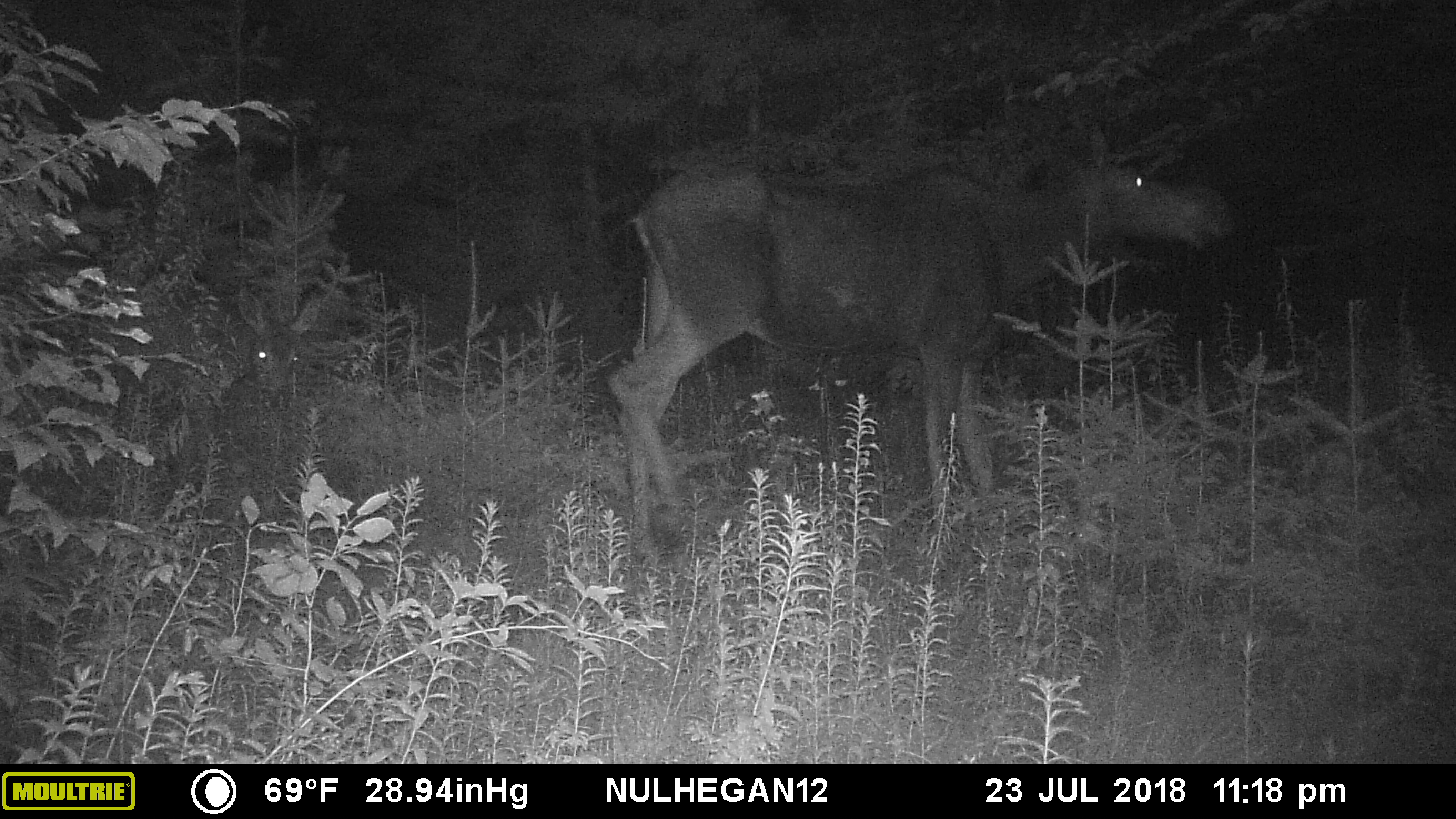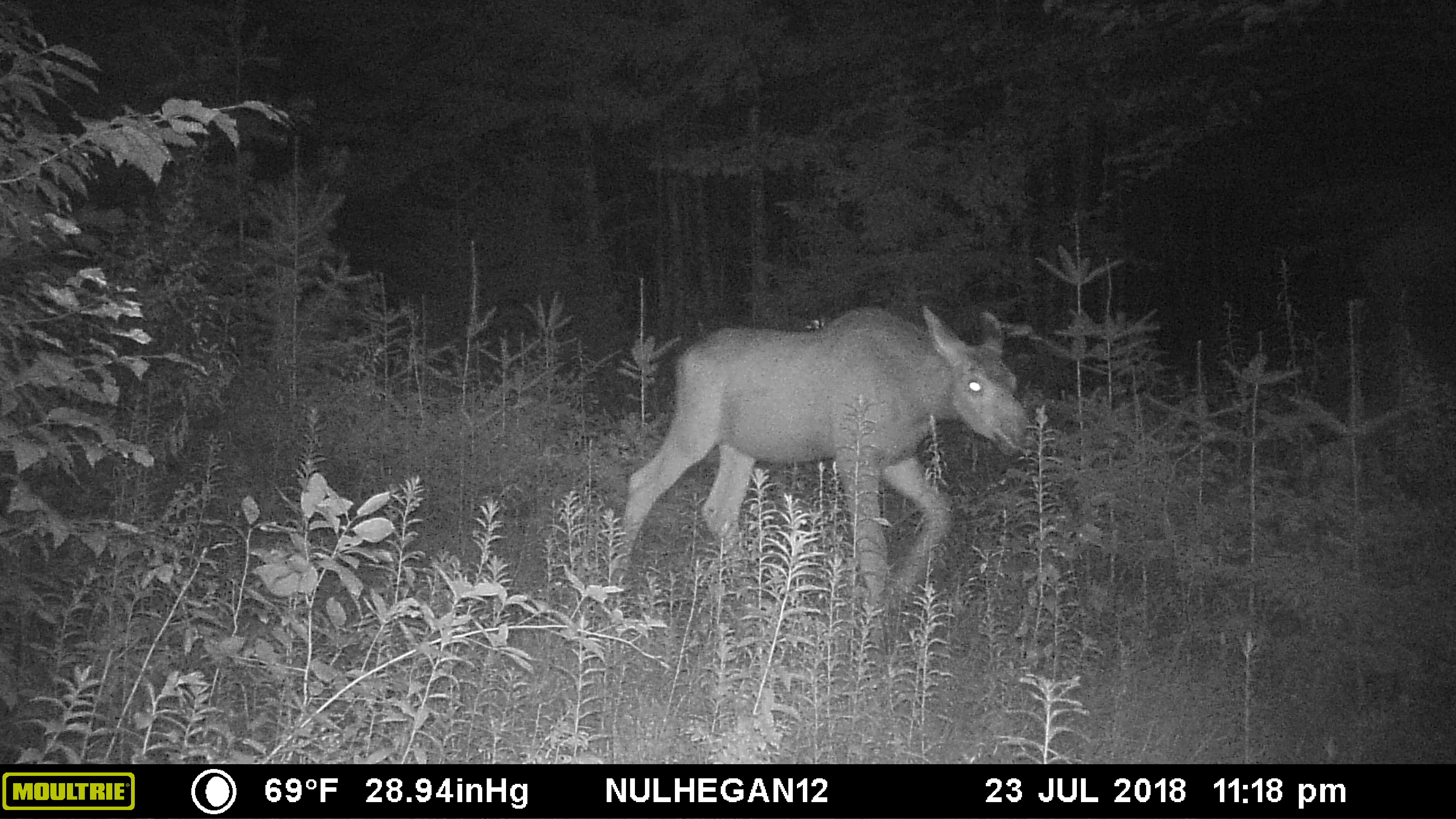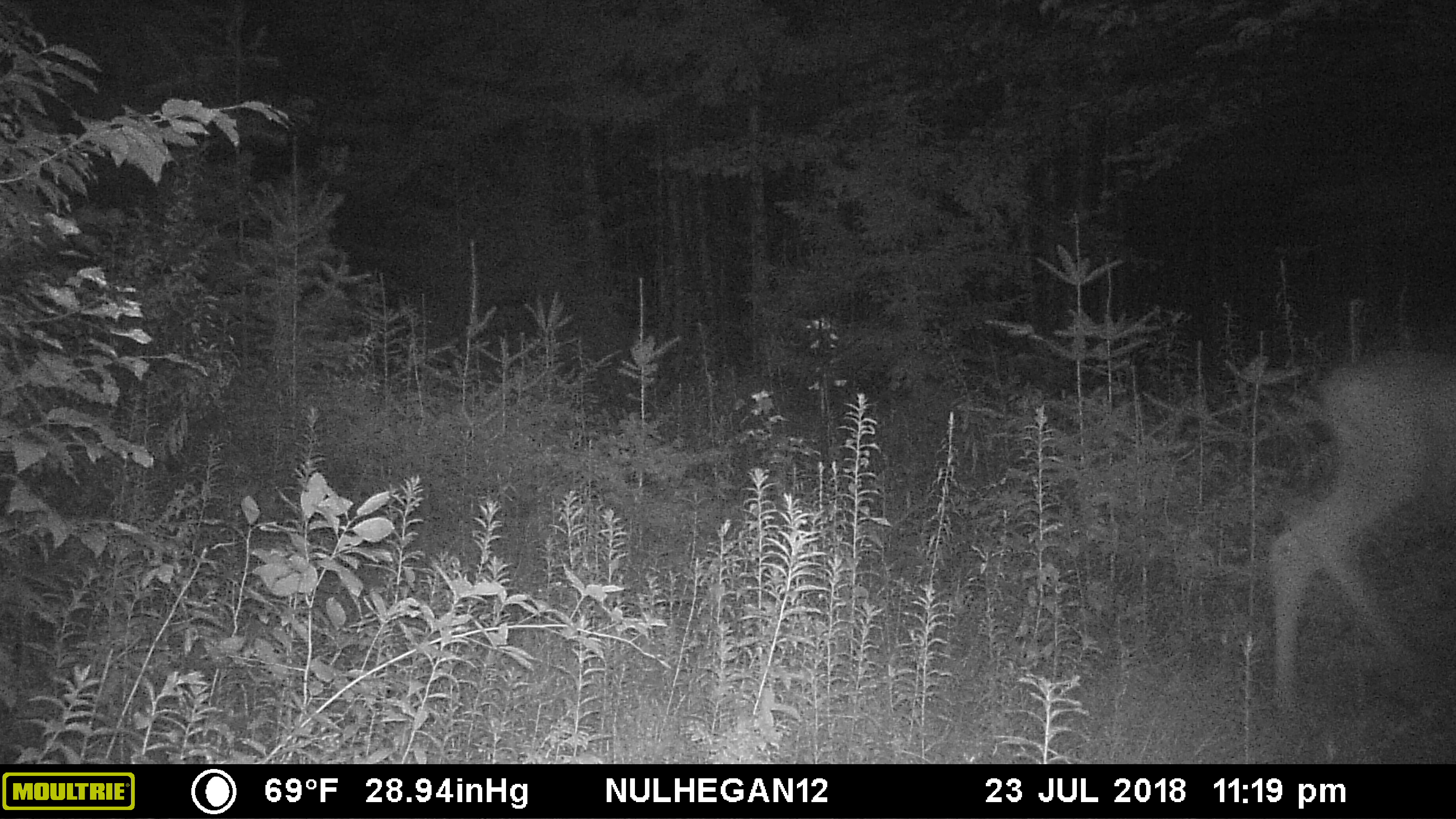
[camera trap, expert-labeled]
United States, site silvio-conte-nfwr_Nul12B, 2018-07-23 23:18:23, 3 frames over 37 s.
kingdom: Animalia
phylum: Chordata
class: Mammalia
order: Artiodactyla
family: Cervidae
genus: Alces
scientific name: Alces alces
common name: moose